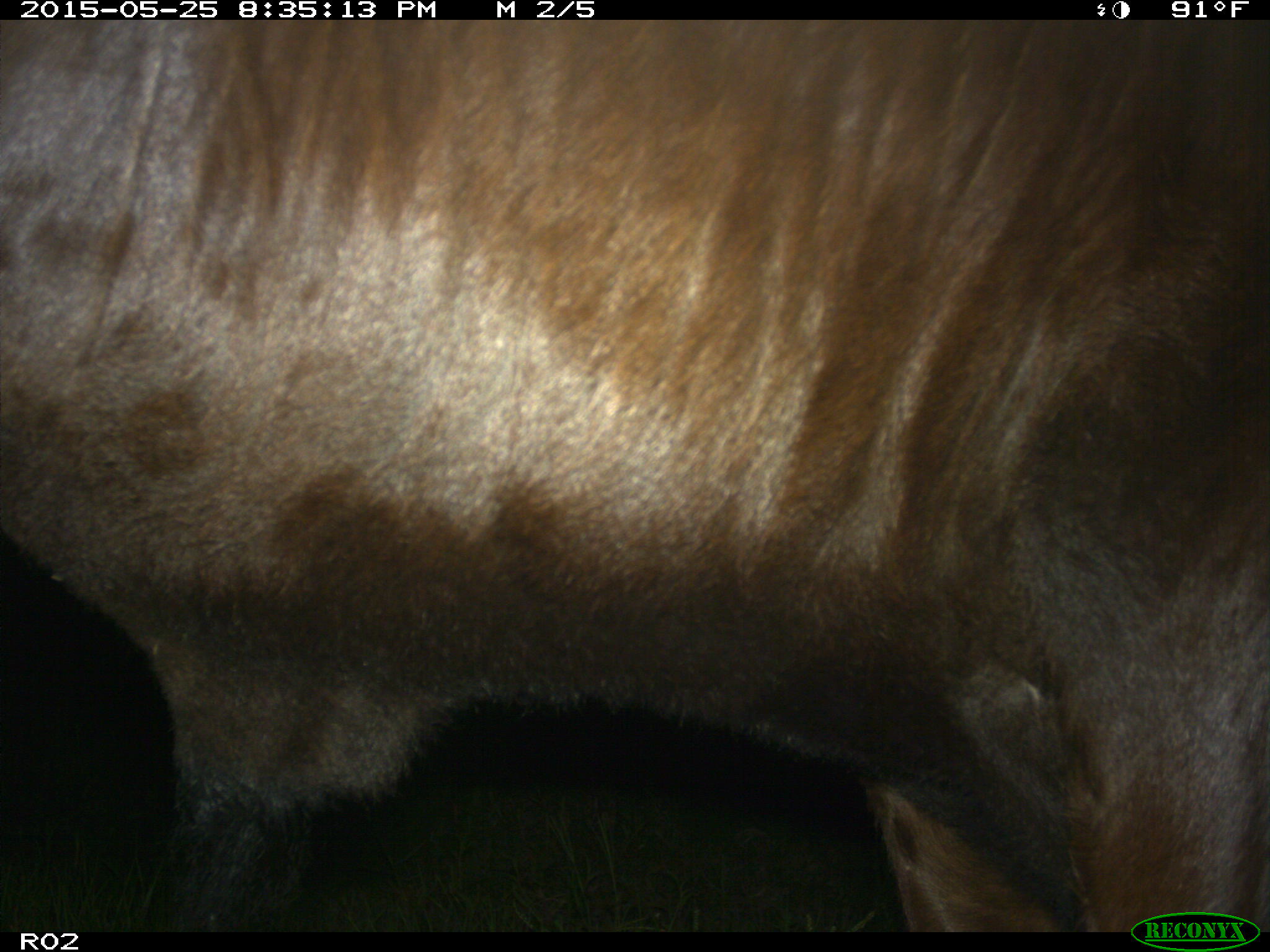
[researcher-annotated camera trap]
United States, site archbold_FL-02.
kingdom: Animalia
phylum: Chordata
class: Mammalia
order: Artiodactyla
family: Bovidae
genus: Bos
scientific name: Bos taurus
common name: domestic cow